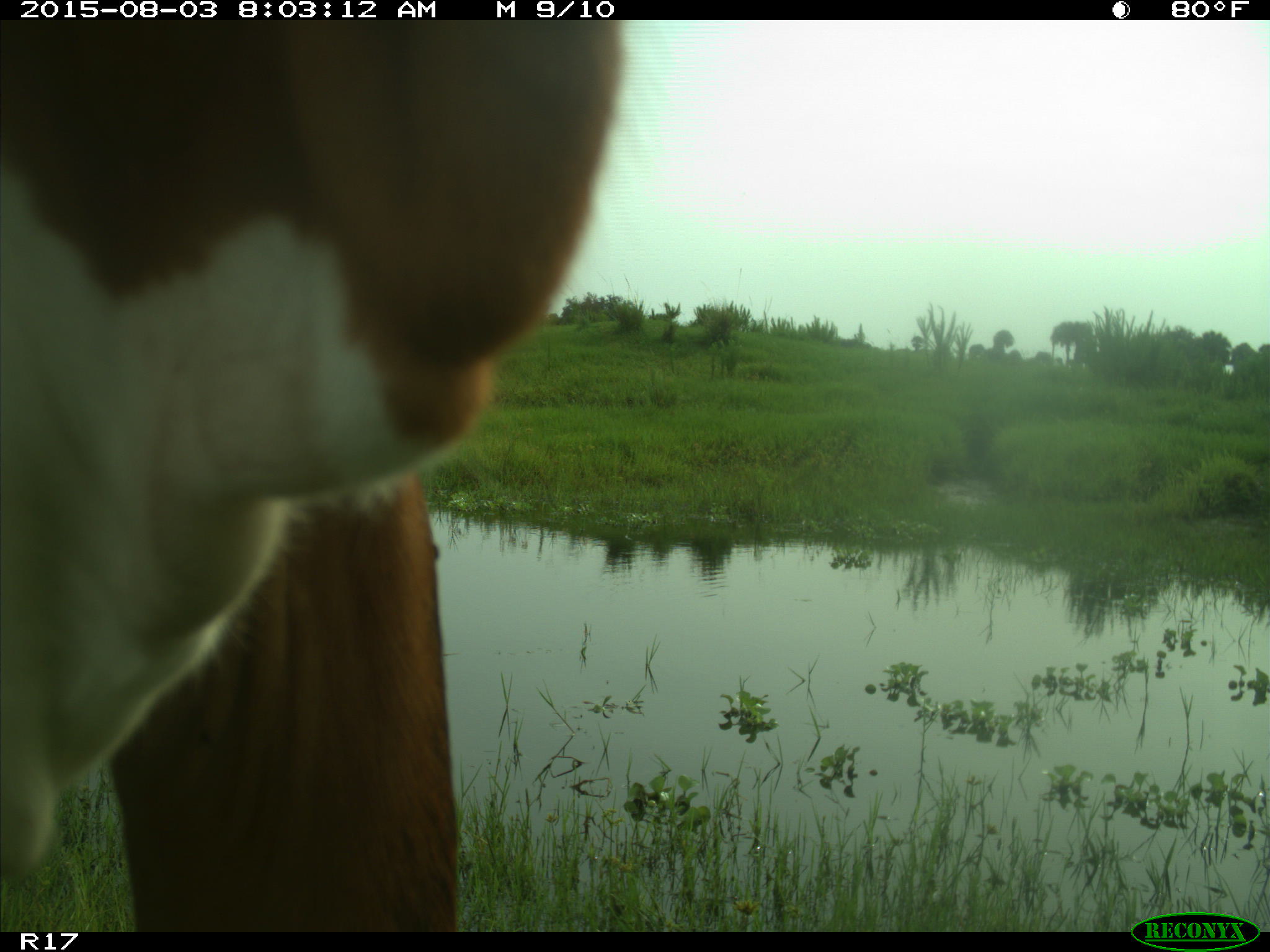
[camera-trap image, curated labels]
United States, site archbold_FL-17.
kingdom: Animalia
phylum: Chordata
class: Mammalia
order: Artiodactyla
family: Bovidae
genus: Bos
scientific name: Bos taurus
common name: domestic cow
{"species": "Bos taurus (domestic cow)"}